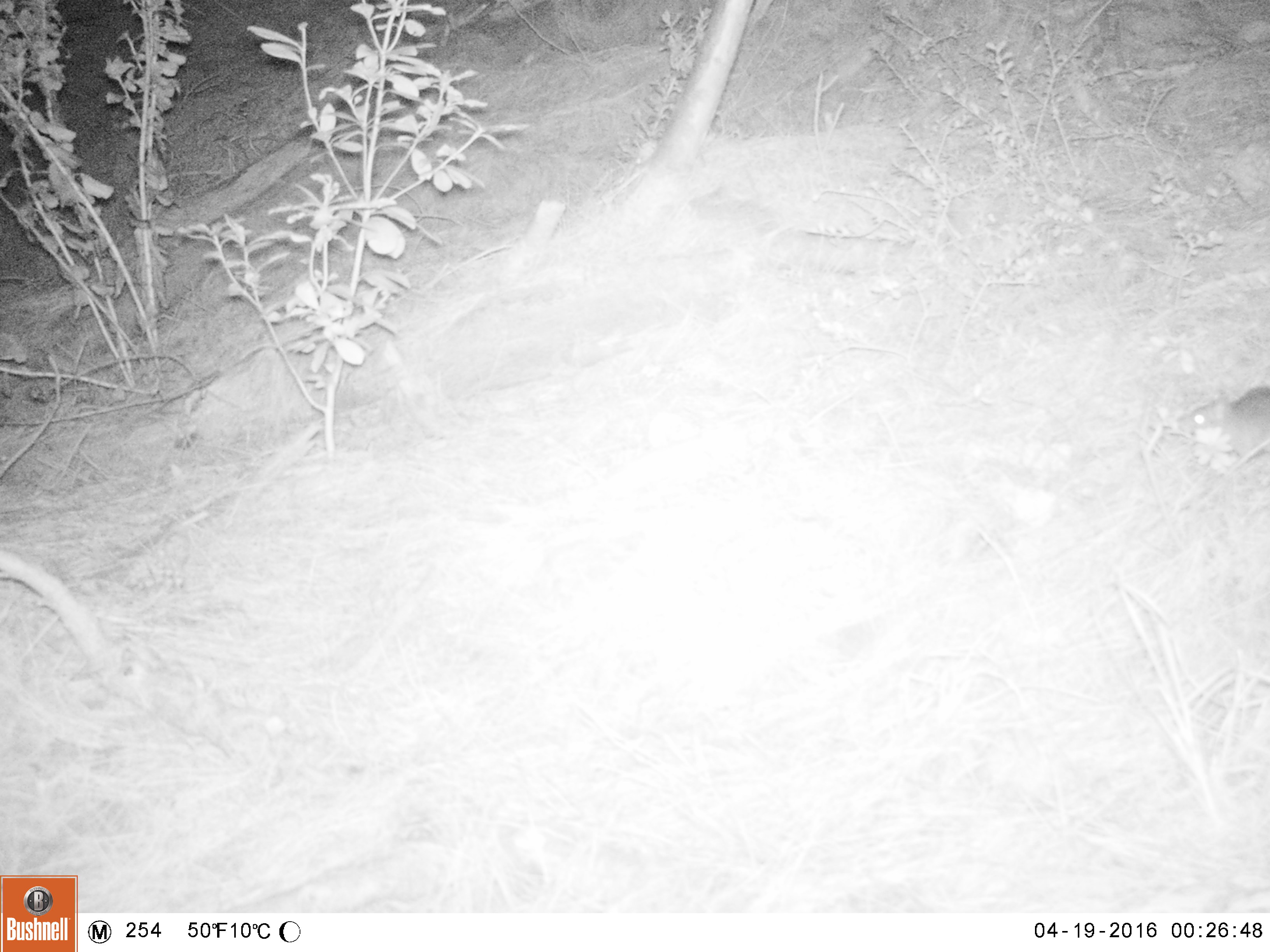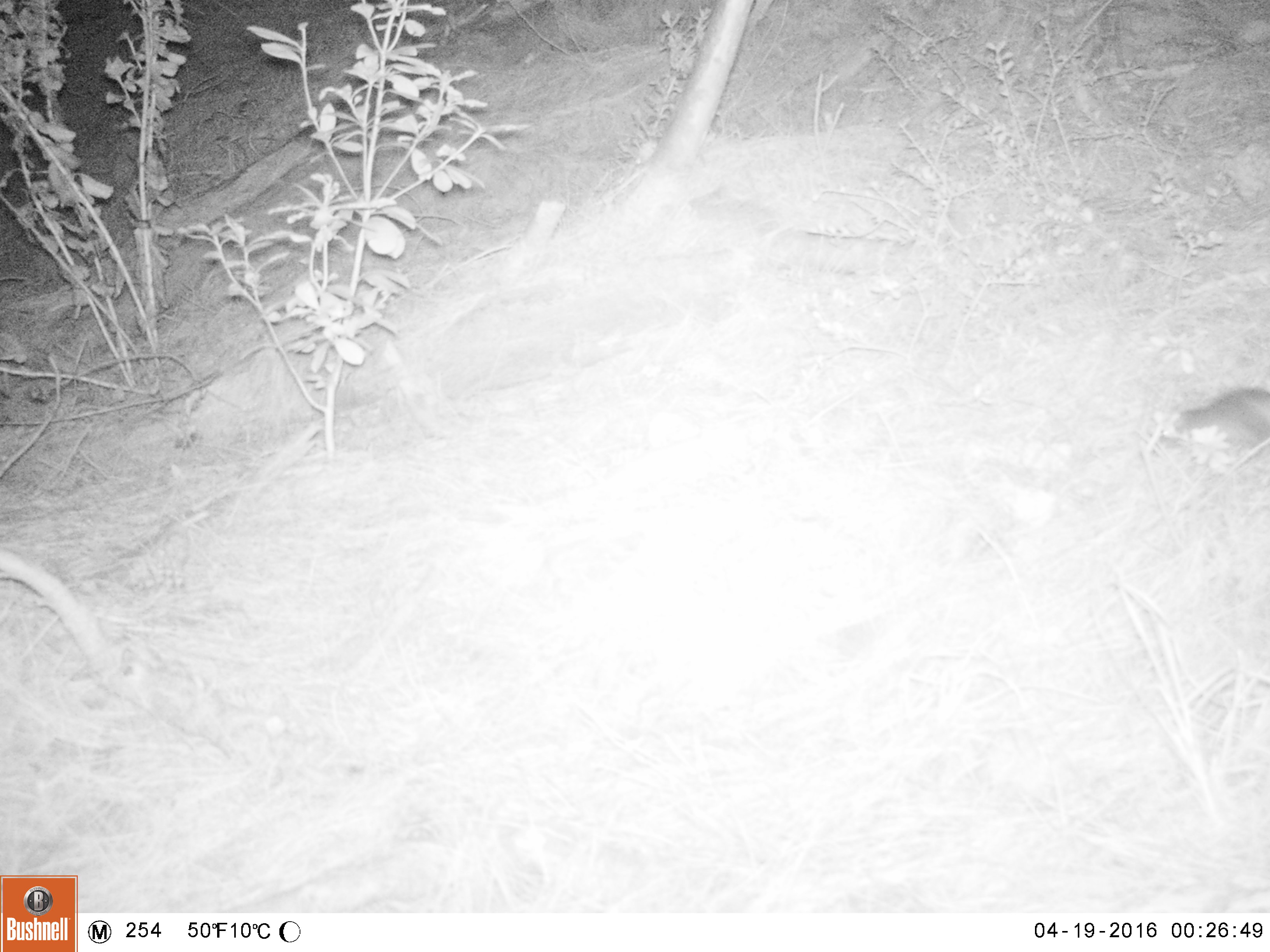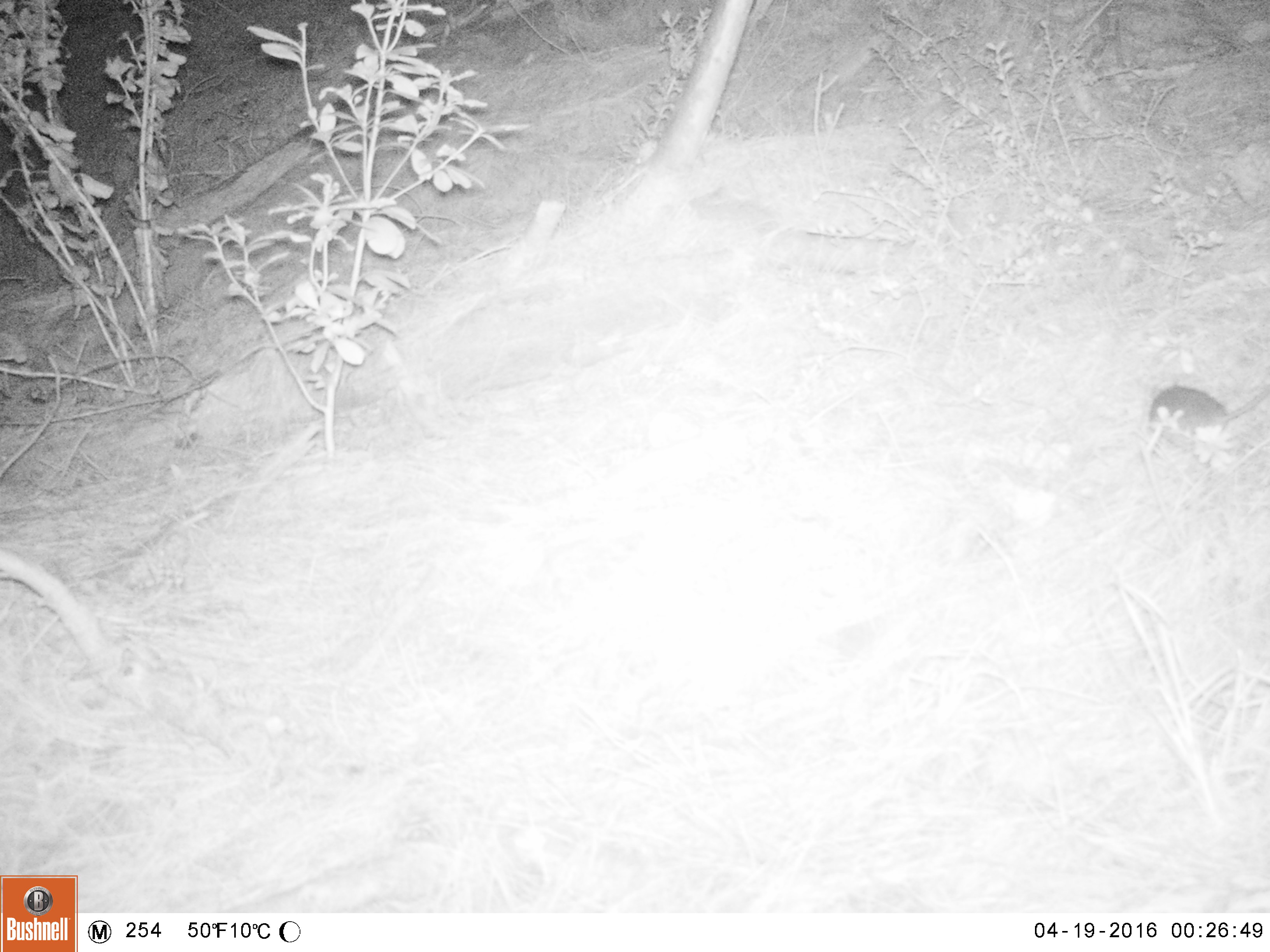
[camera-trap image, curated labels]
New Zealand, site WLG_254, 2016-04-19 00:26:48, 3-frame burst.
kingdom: Animalia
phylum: Chordata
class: Mammalia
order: Rodentia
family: Muridae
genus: Rattus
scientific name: Rattus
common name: rat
Rat (Rattus).